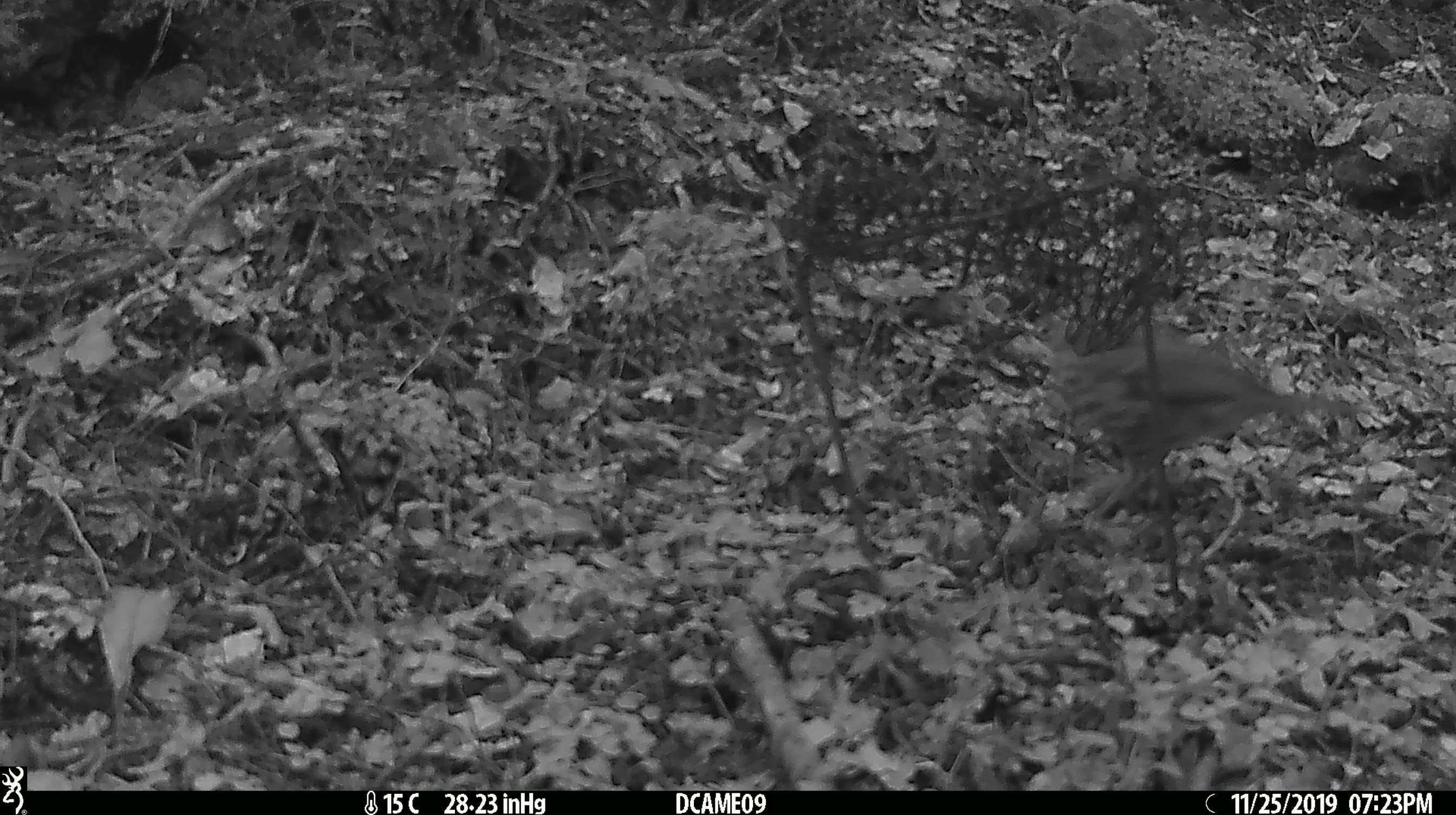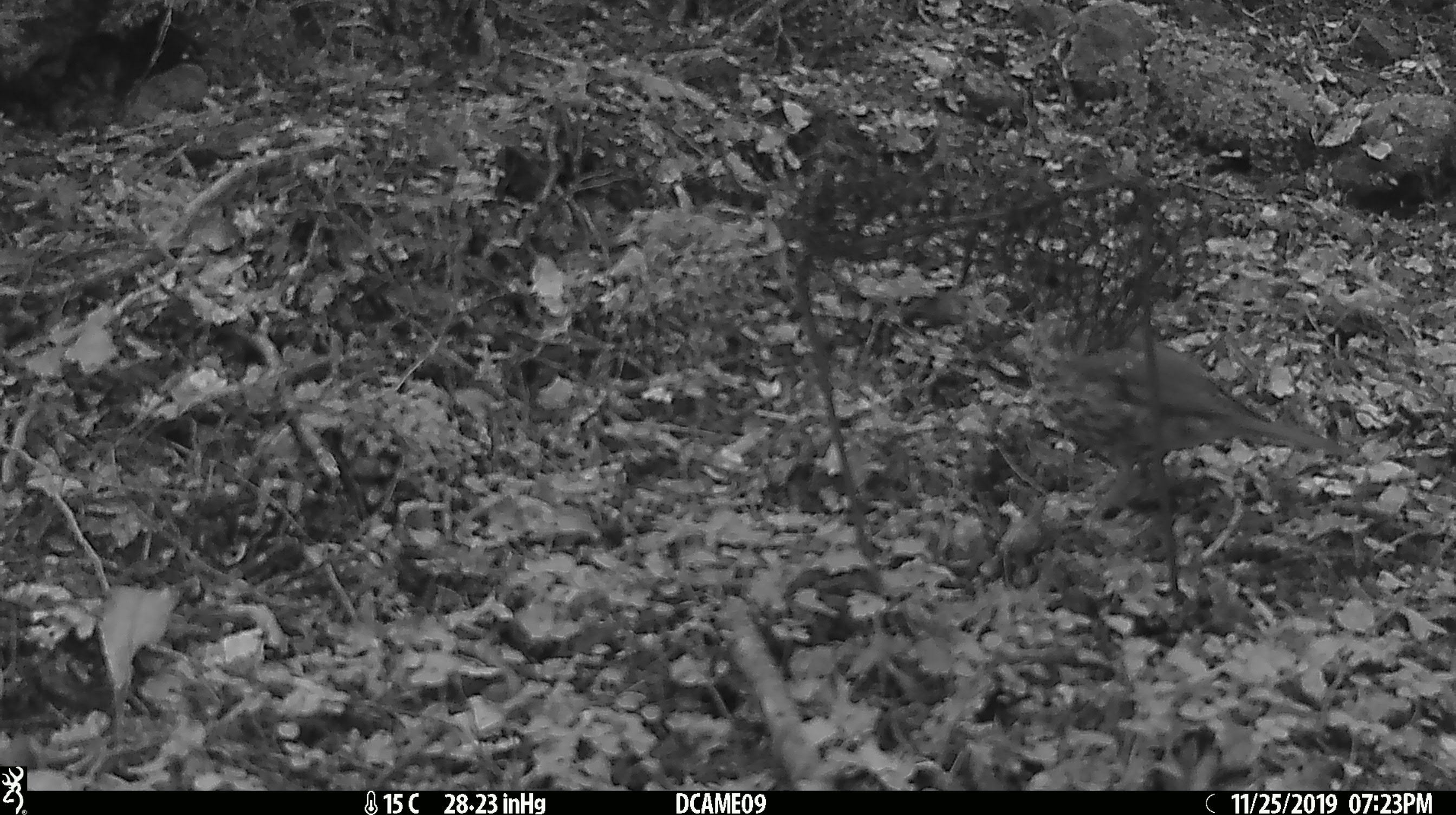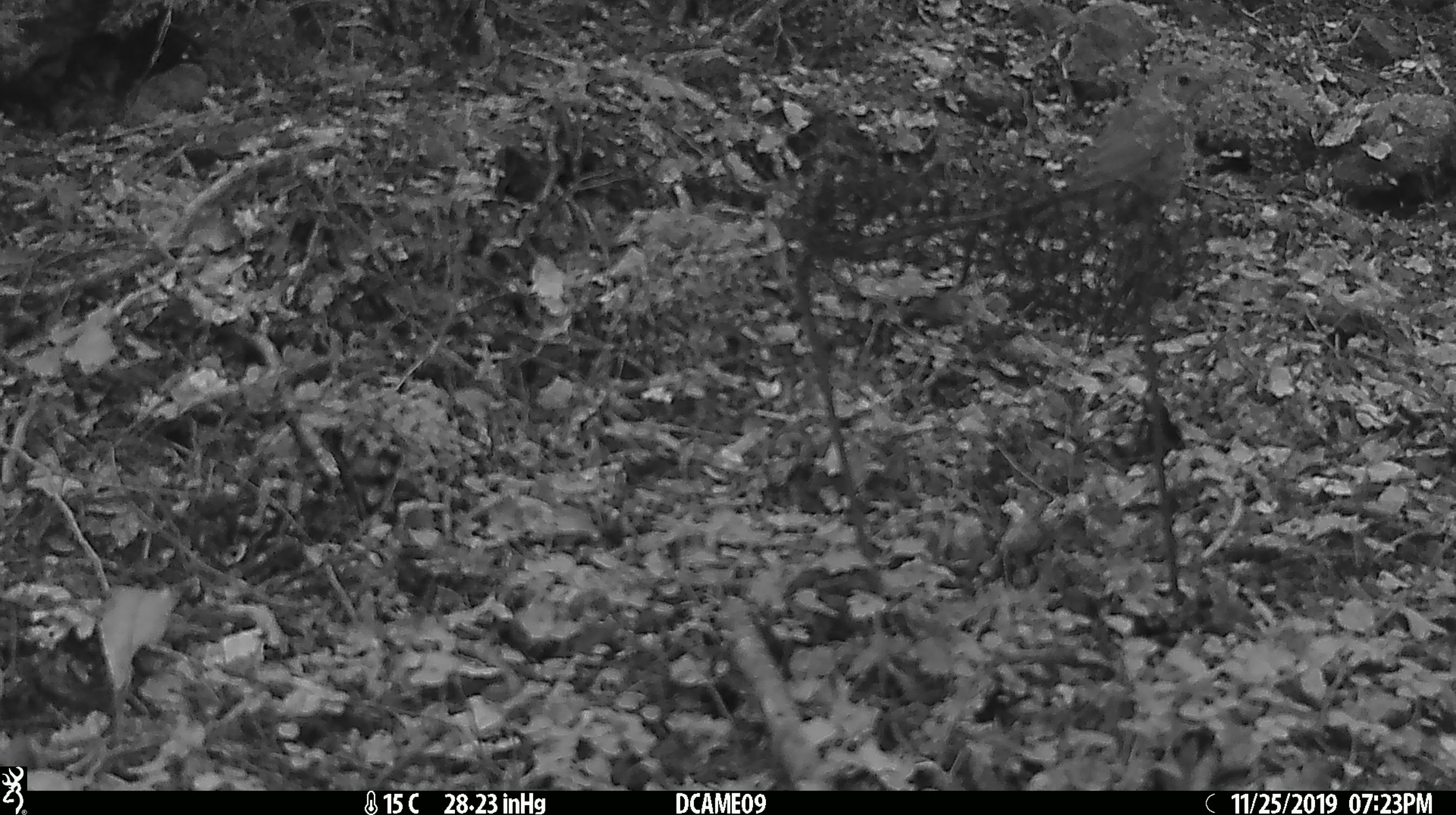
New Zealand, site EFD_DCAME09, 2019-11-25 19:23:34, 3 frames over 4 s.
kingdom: Animalia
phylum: Chordata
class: Aves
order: Passeriformes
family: Turdidae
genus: Turdus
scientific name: Turdus philomelos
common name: song thrush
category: thrush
Thrush (song thrush) (Turdus philomelos).